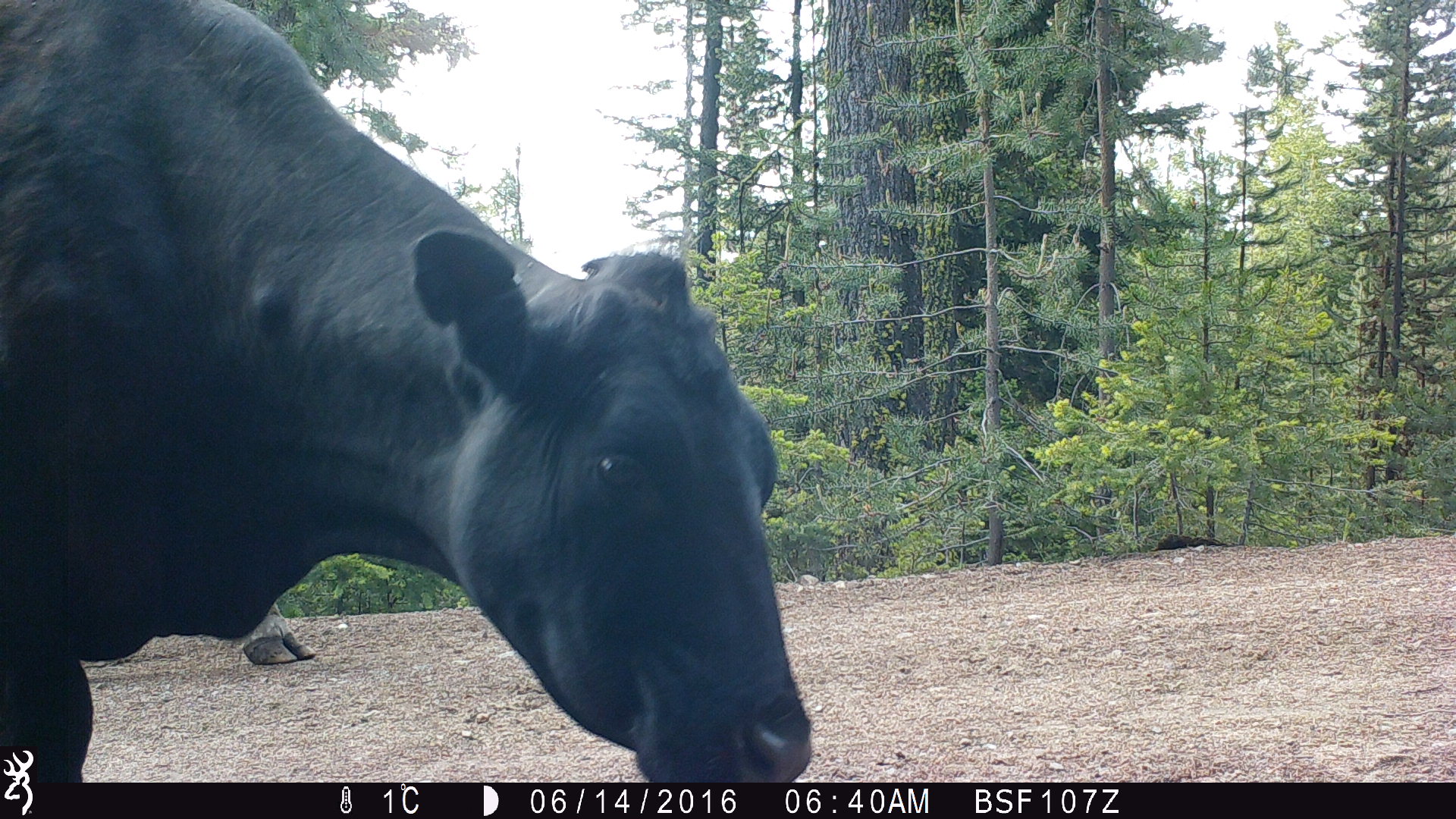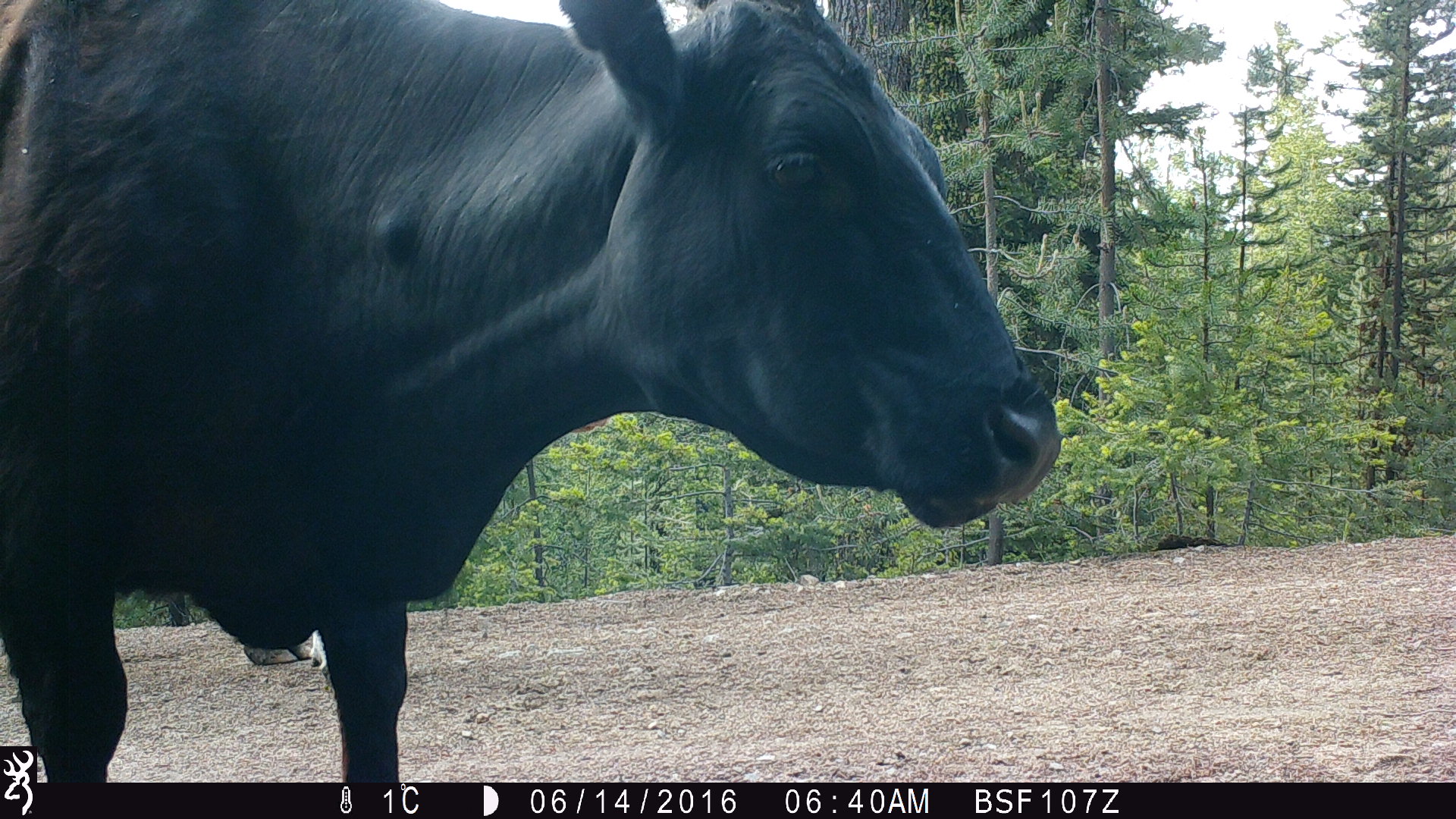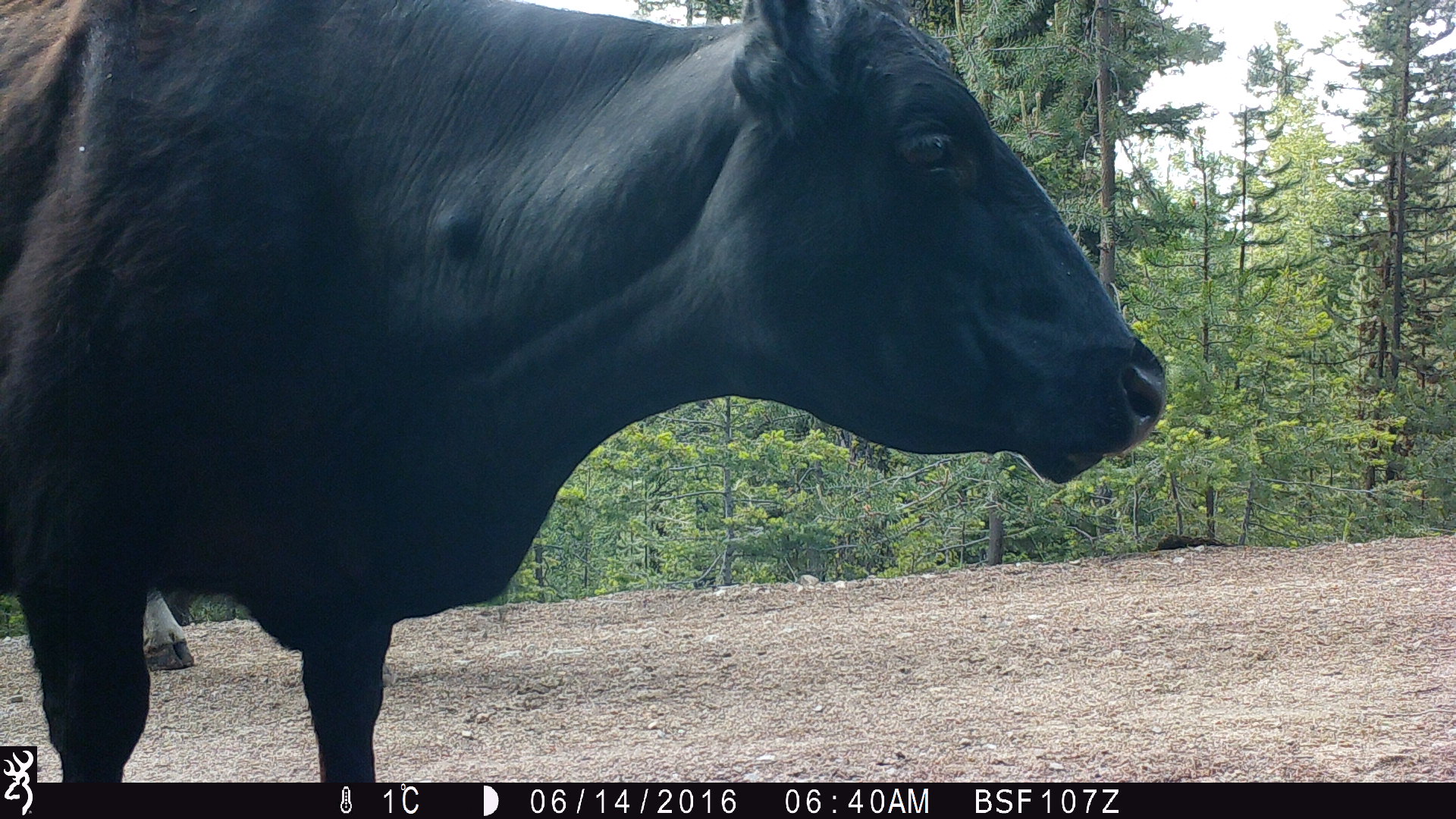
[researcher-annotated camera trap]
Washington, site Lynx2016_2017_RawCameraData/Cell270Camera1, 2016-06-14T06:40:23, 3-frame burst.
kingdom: Animalia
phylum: Chordata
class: Mammalia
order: Artiodactyla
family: Bovidae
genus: Bos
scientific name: Bos taurus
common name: domestic cattle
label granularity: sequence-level